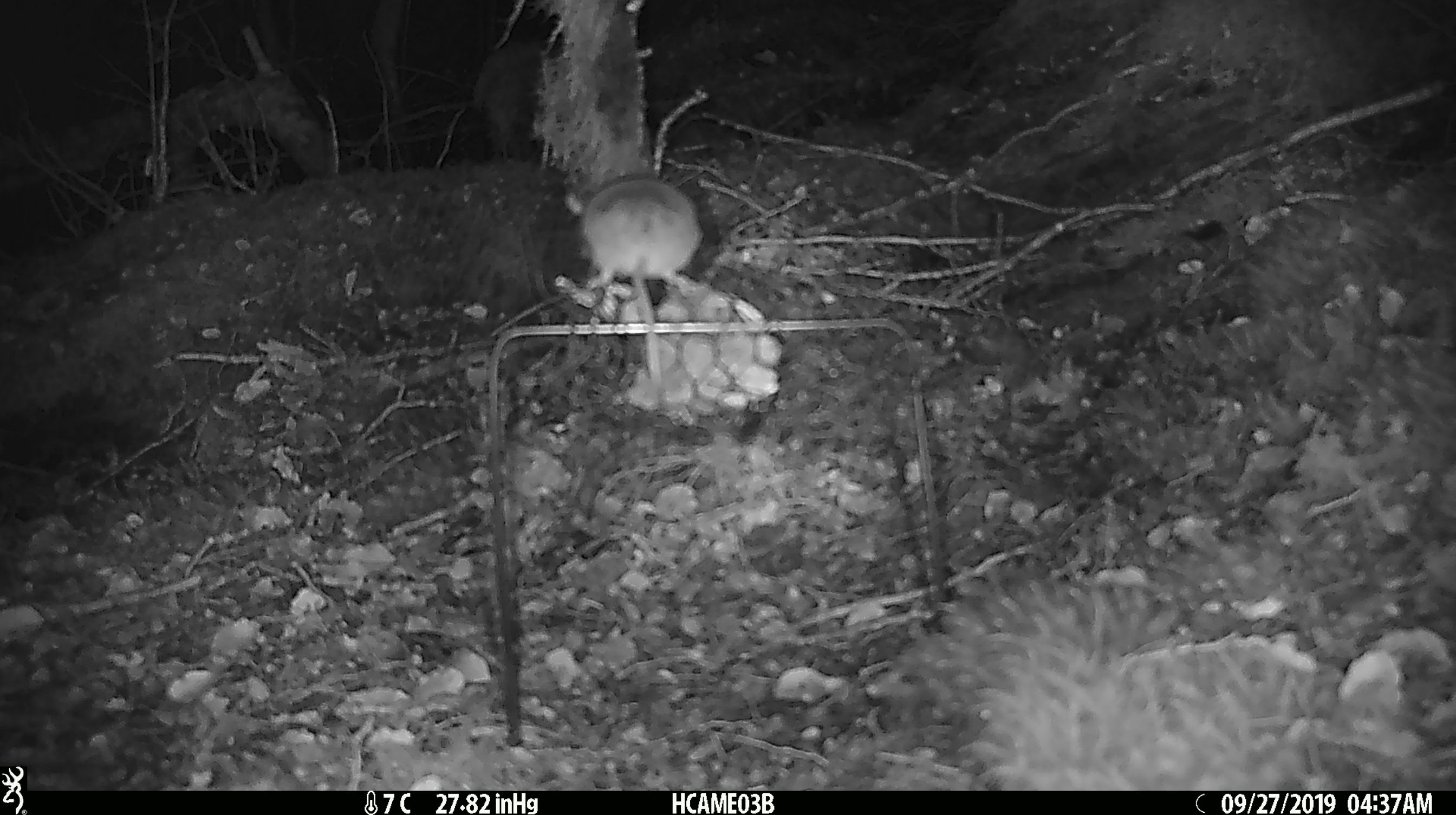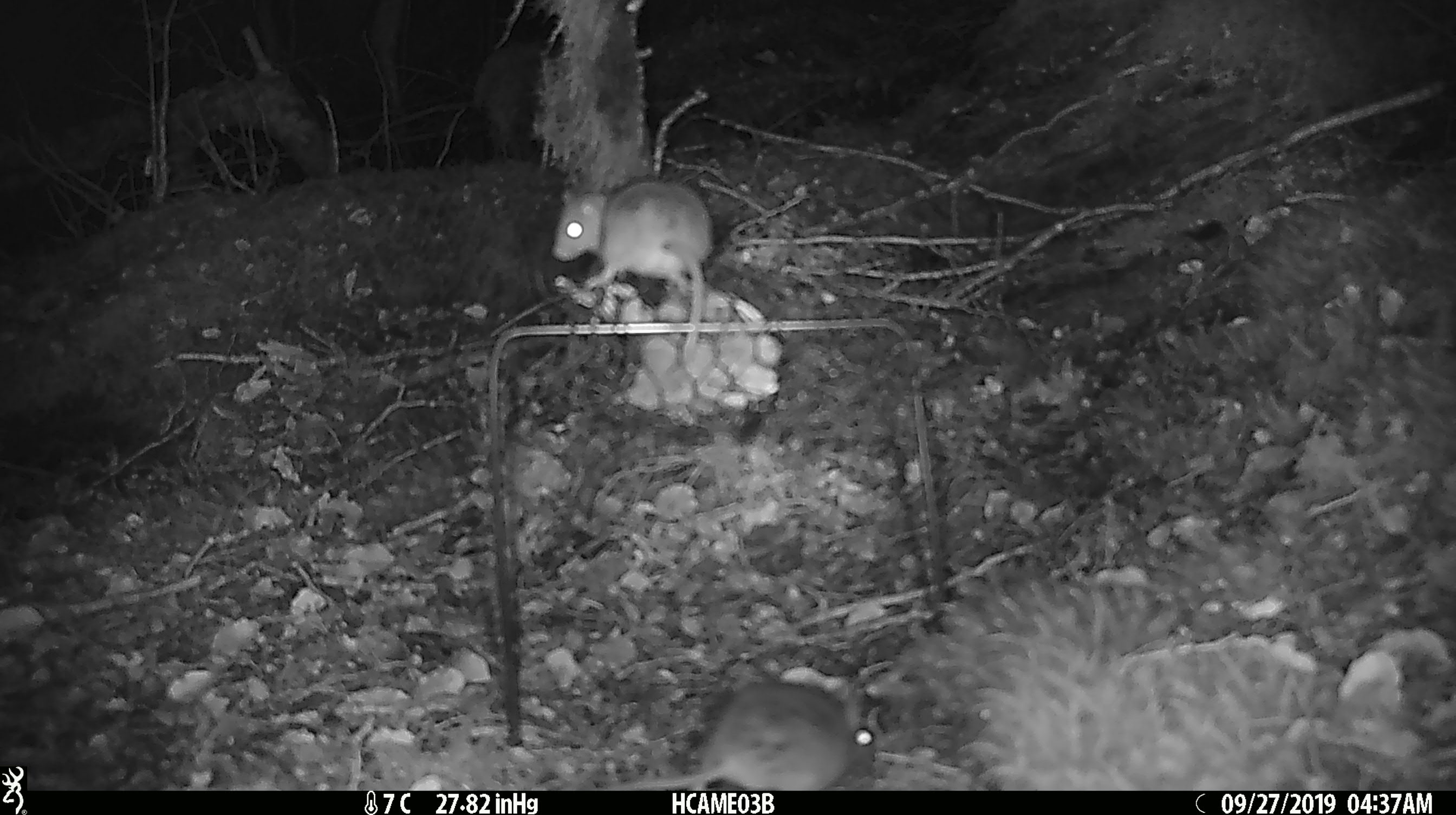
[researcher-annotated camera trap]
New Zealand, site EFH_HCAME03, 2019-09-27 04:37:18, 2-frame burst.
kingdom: Animalia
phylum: Chordata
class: Mammalia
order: Rodentia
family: Muridae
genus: Mus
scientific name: Mus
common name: mouse